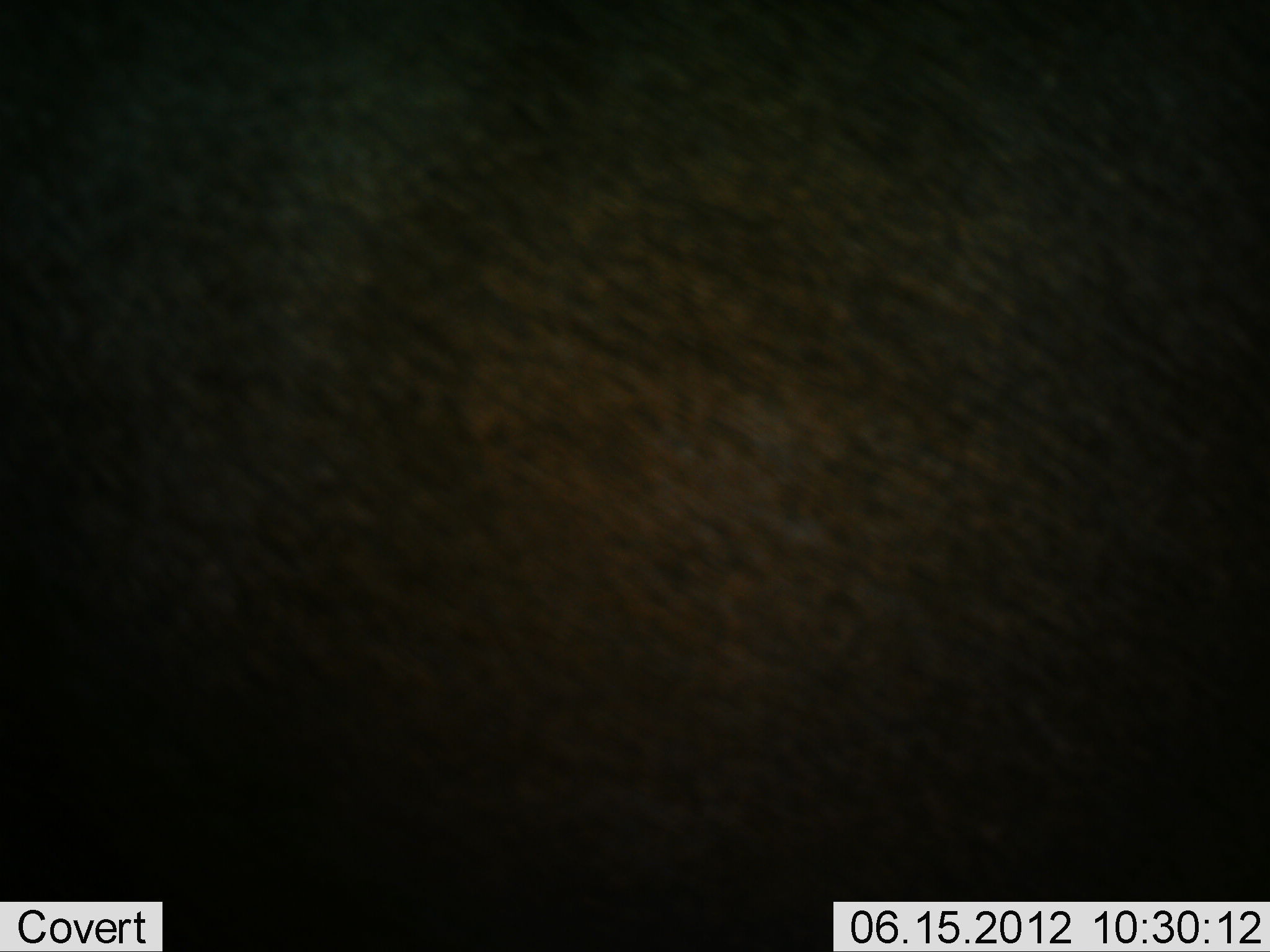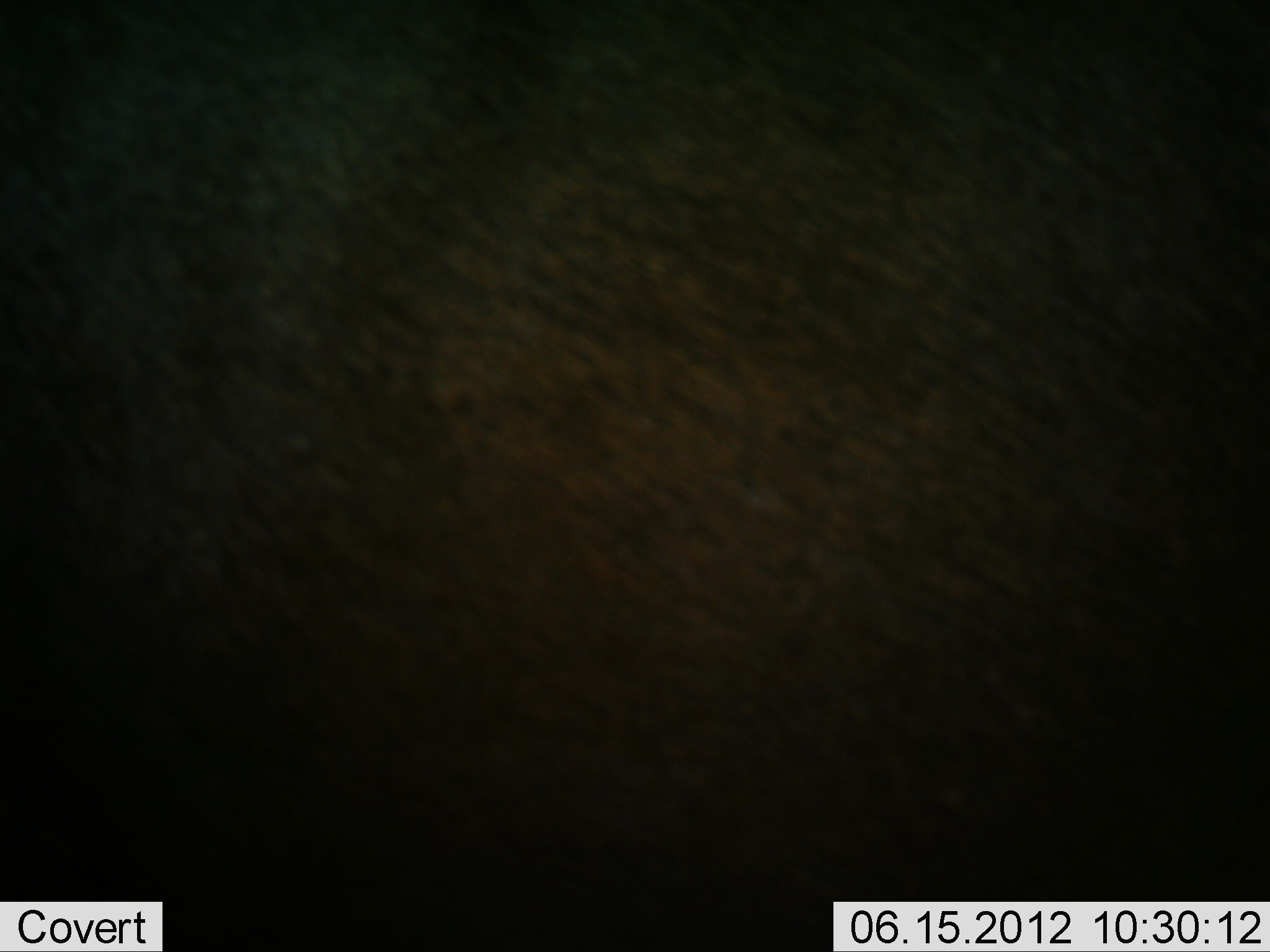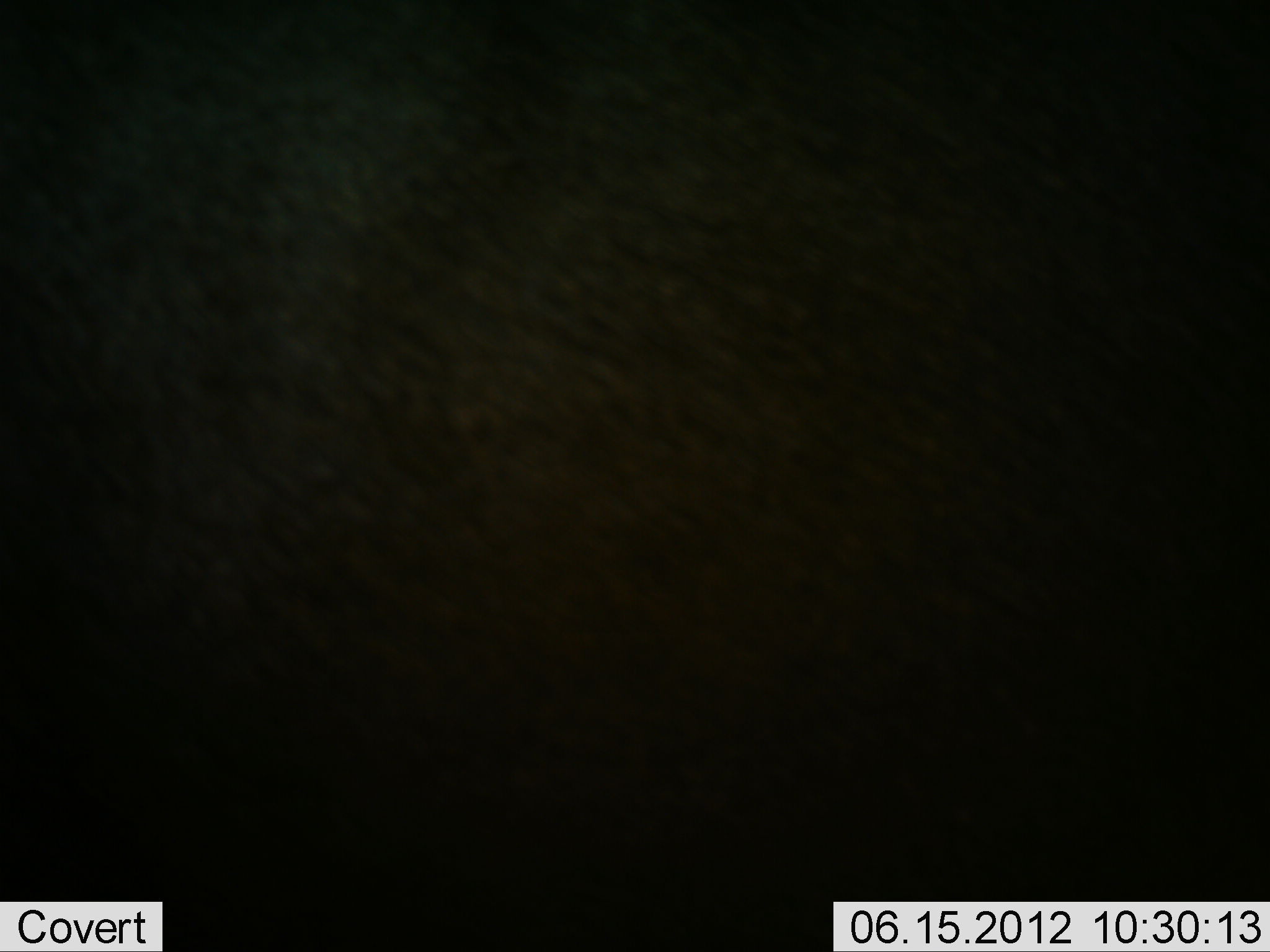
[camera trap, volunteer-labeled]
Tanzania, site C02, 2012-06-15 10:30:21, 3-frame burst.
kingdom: Animalia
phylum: Chordata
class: Mammalia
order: Artiodactyla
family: Bovidae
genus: Connochaetes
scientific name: Connochaetes taurinus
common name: blue wildebeest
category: wildebeest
Wildebeest (blue wildebeest) (Connochaetes taurinus), count 1. Behavior (volunteer vote fractions): standing 88%, resting 0%, moving 0%, interacting 12%. Young present (vote fraction): 0%. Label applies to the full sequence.